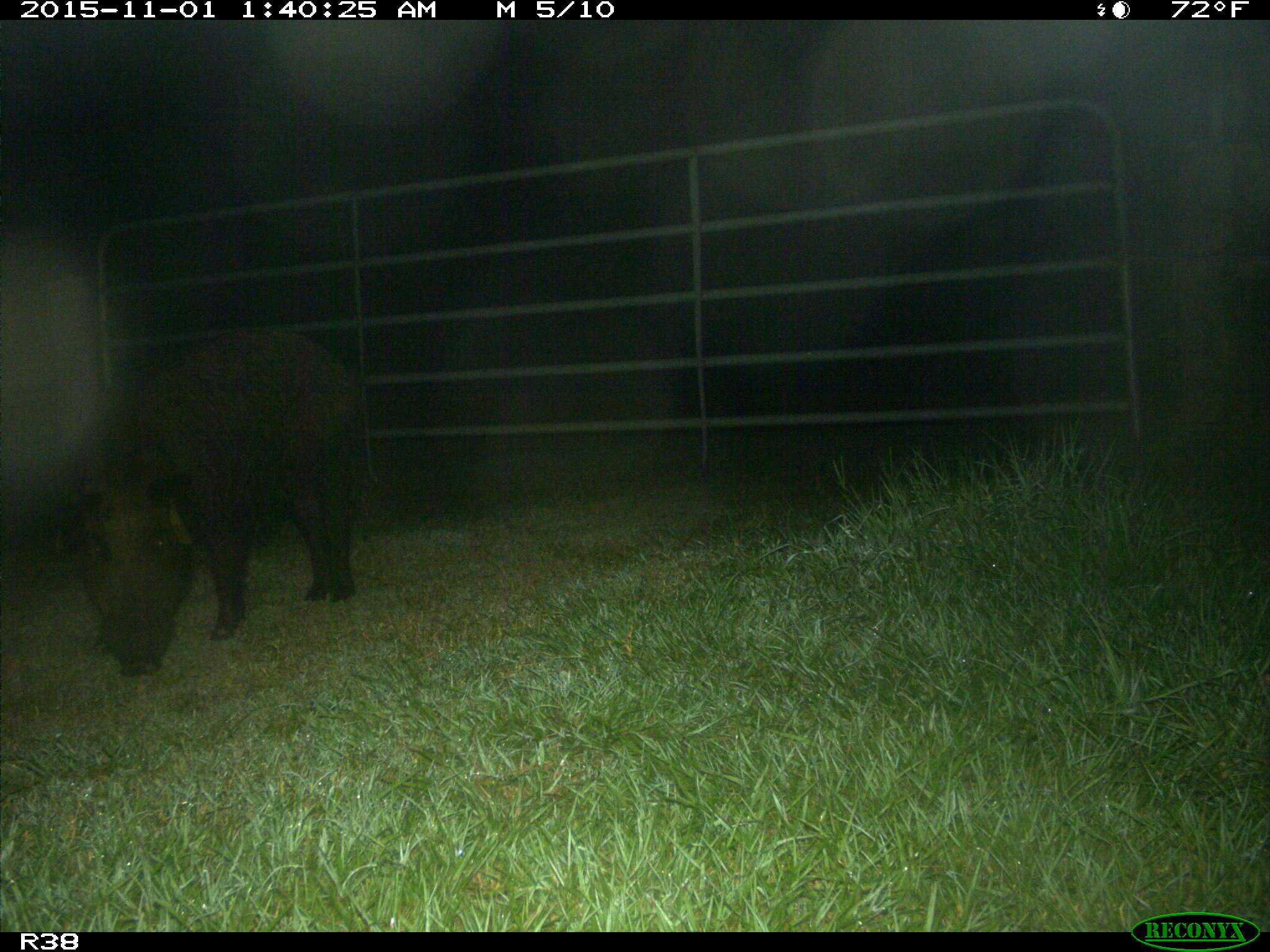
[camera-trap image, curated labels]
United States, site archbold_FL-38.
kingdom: Animalia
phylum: Chordata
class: Mammalia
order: Artiodactyla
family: Suidae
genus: Sus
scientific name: Sus scrofa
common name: wild boar